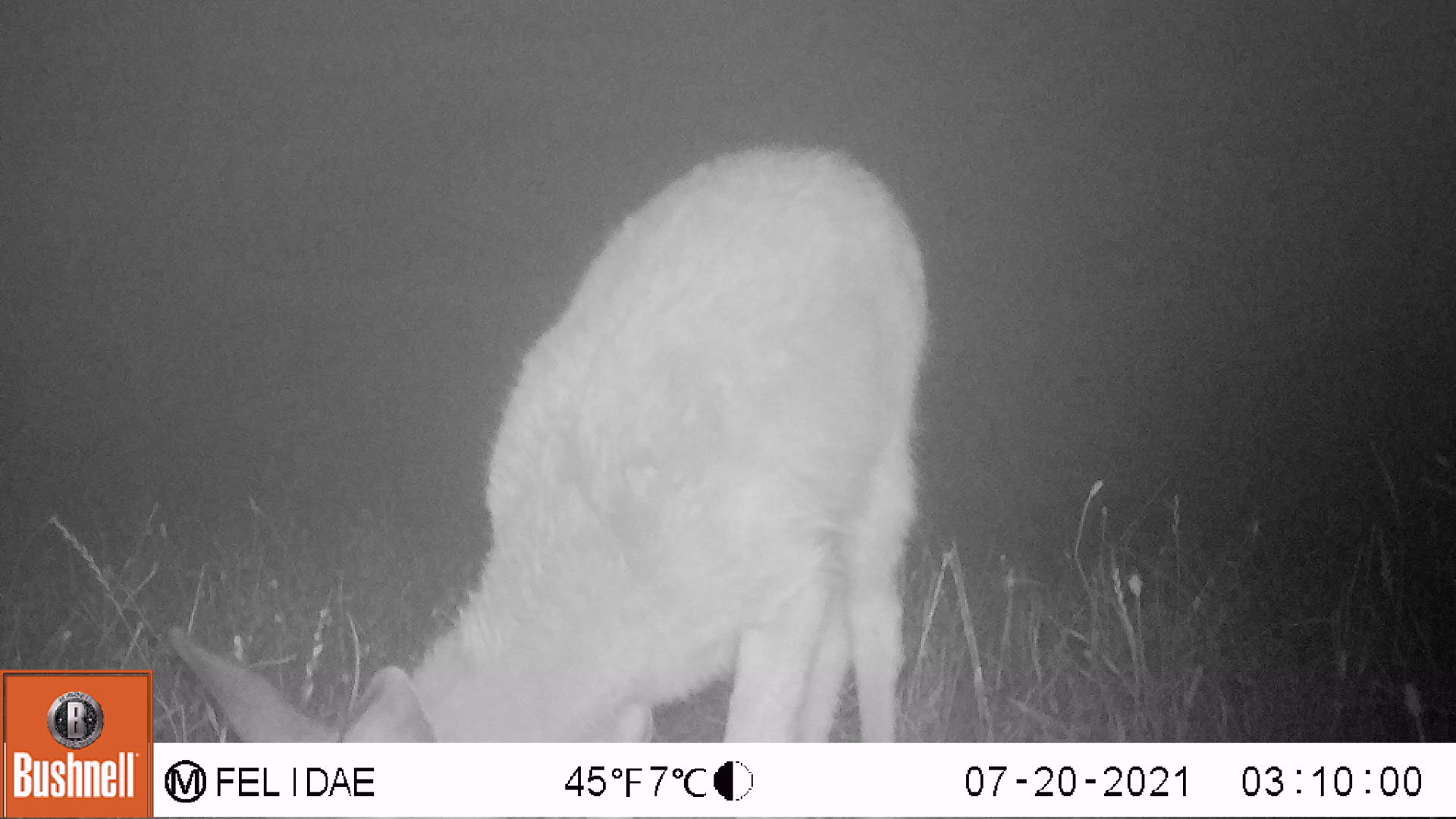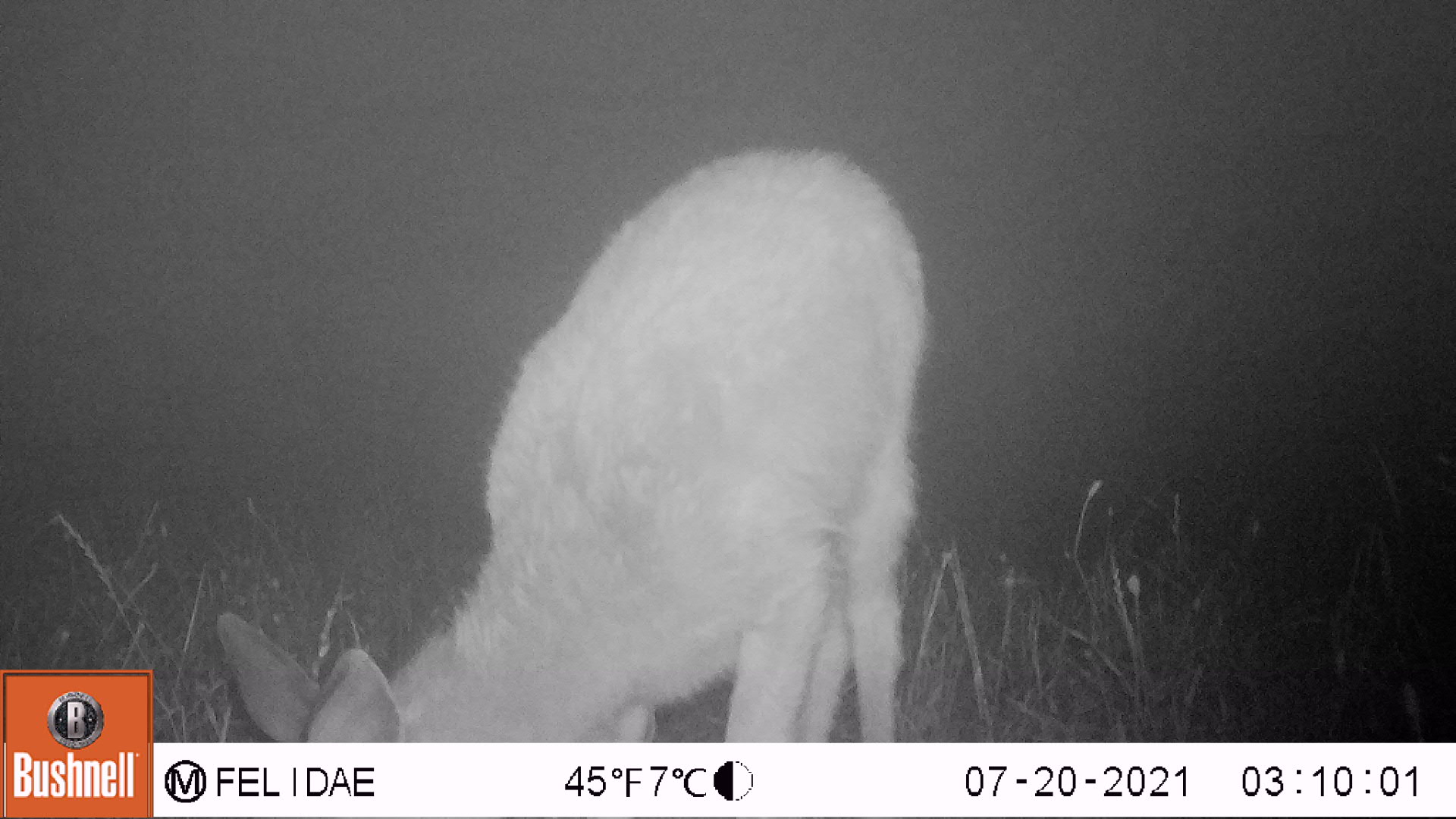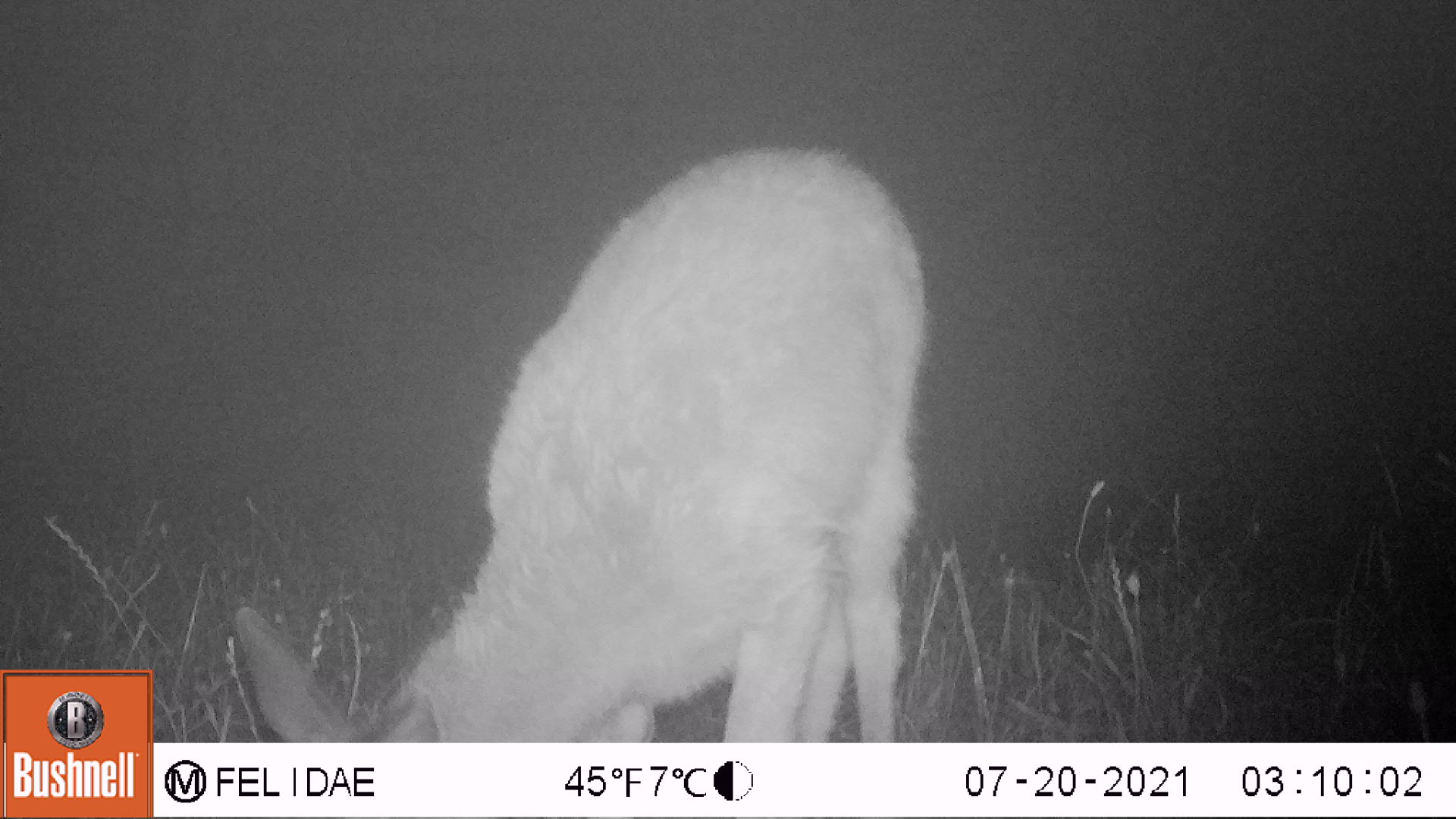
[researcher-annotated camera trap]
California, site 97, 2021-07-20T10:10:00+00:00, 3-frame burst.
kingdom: Animalia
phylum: Chordata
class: Mammalia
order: Artiodactyla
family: Cervidae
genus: Odocoileus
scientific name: Odocoileus hemionus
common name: mule deer